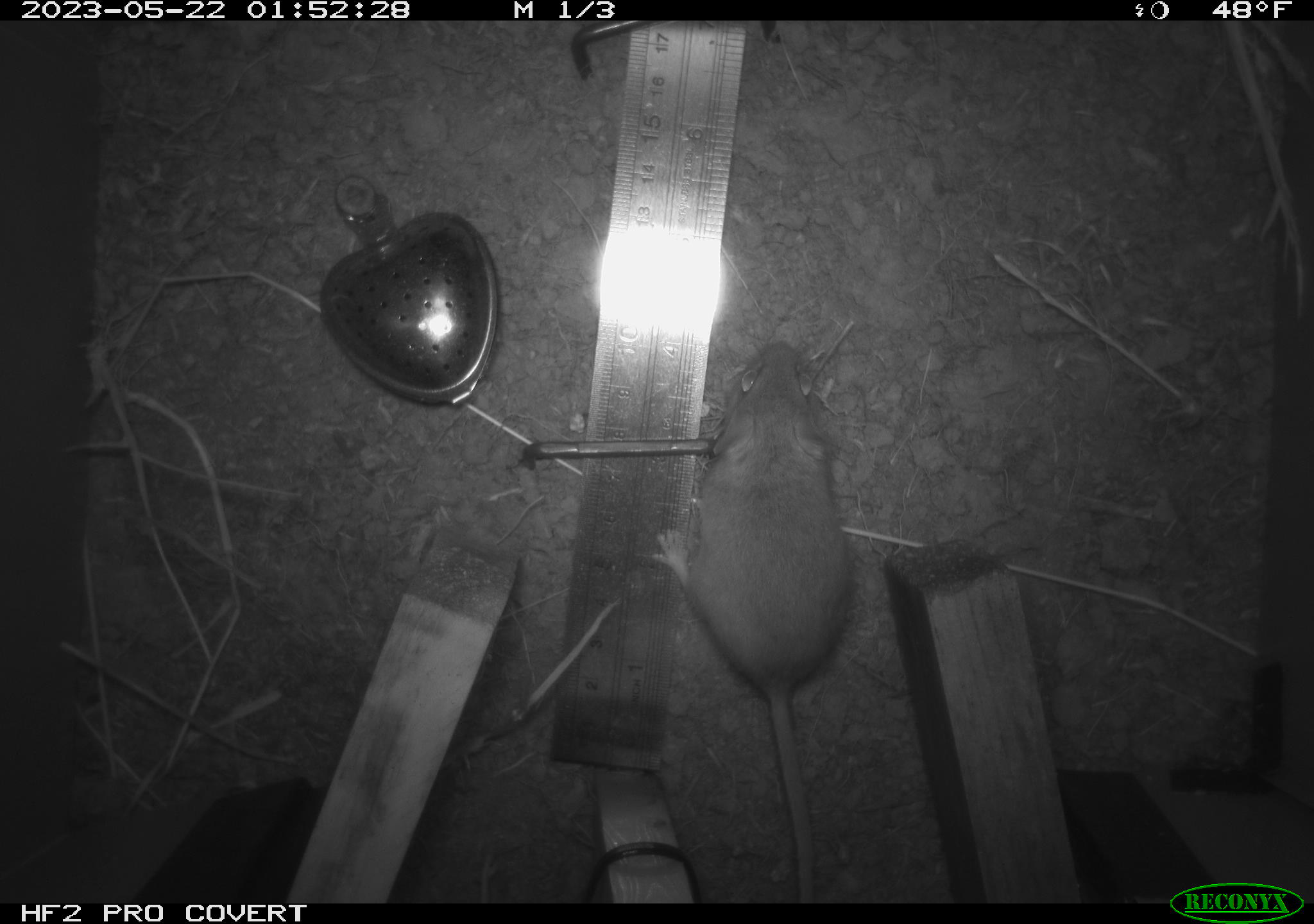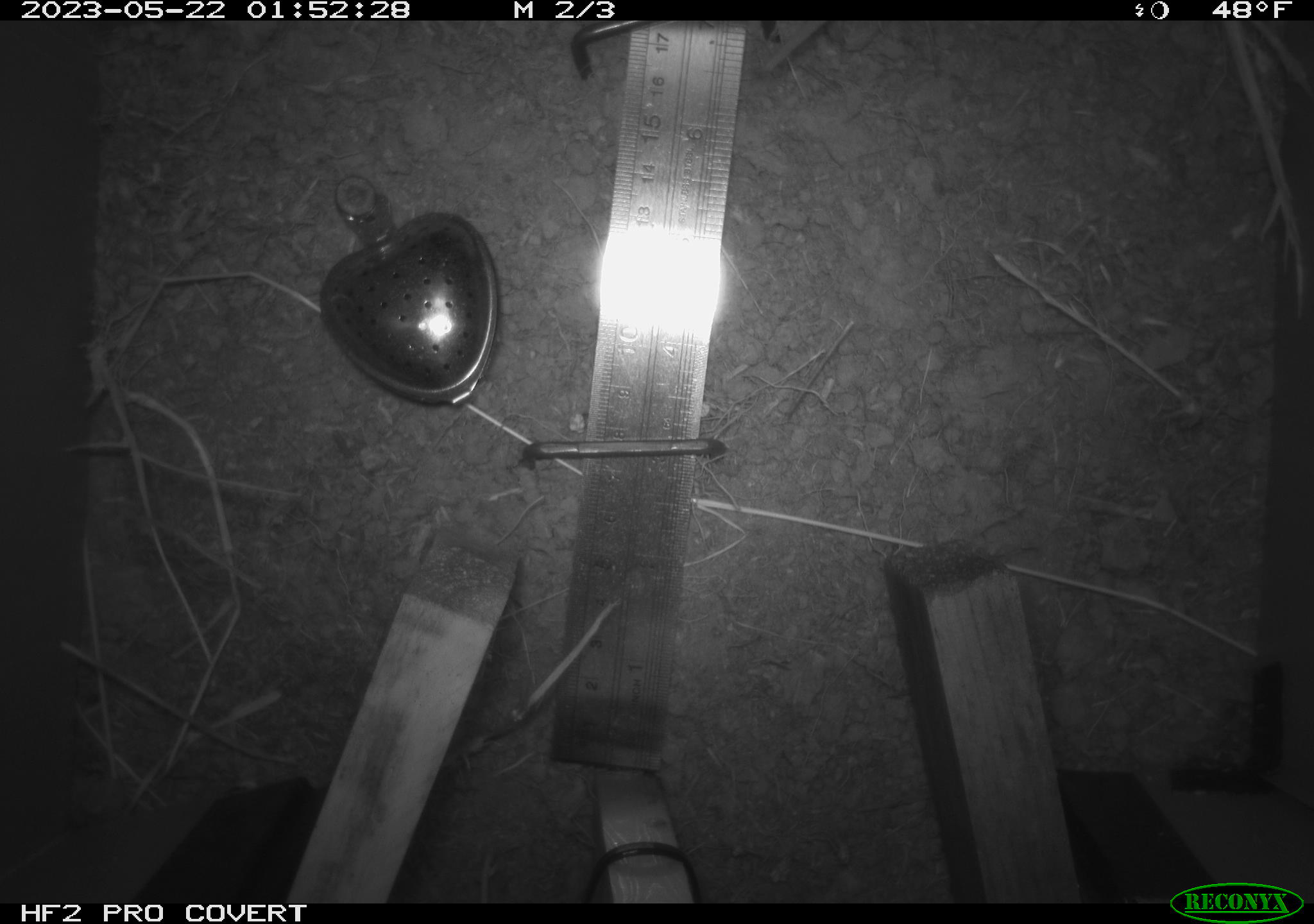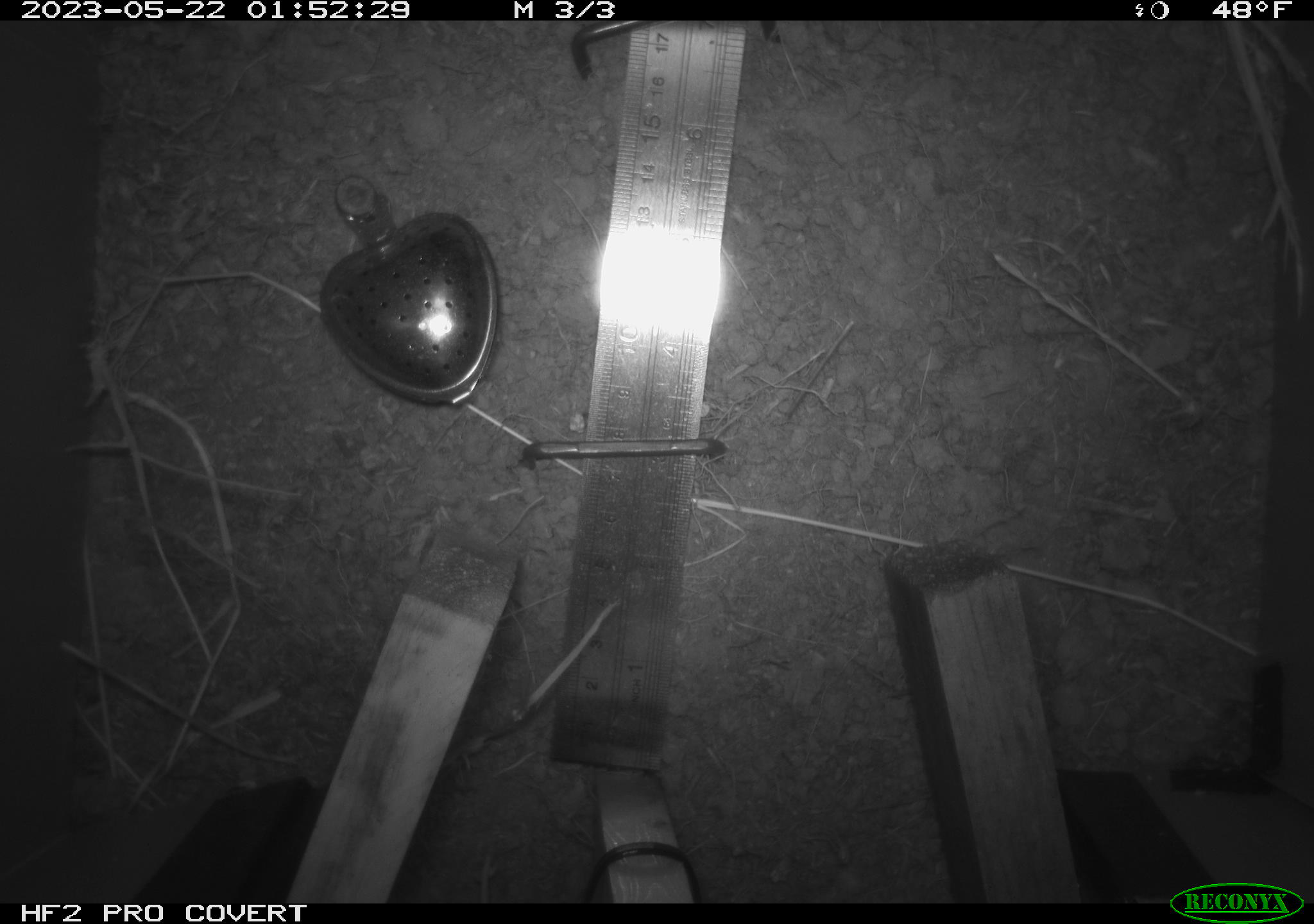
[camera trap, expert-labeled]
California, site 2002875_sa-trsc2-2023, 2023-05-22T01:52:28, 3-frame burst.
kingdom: Animalia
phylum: Chordata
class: Mammalia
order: Rodentia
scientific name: Rodentia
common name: mouse species